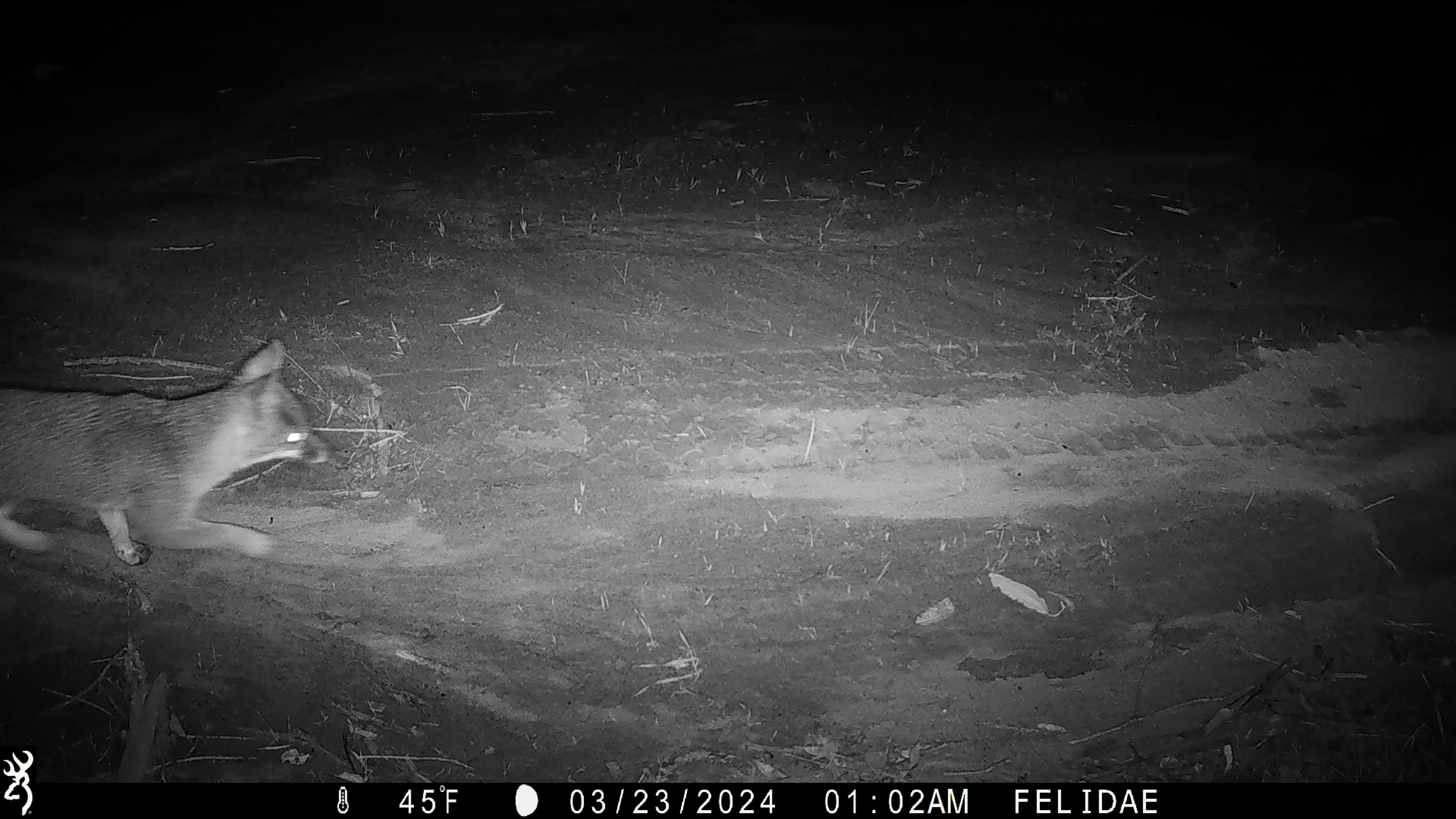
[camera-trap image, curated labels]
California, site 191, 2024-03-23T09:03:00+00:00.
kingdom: Animalia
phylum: Chordata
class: Mammalia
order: Carnivora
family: Canidae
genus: Urocyon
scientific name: Urocyon cinereoargenteus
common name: gray fox